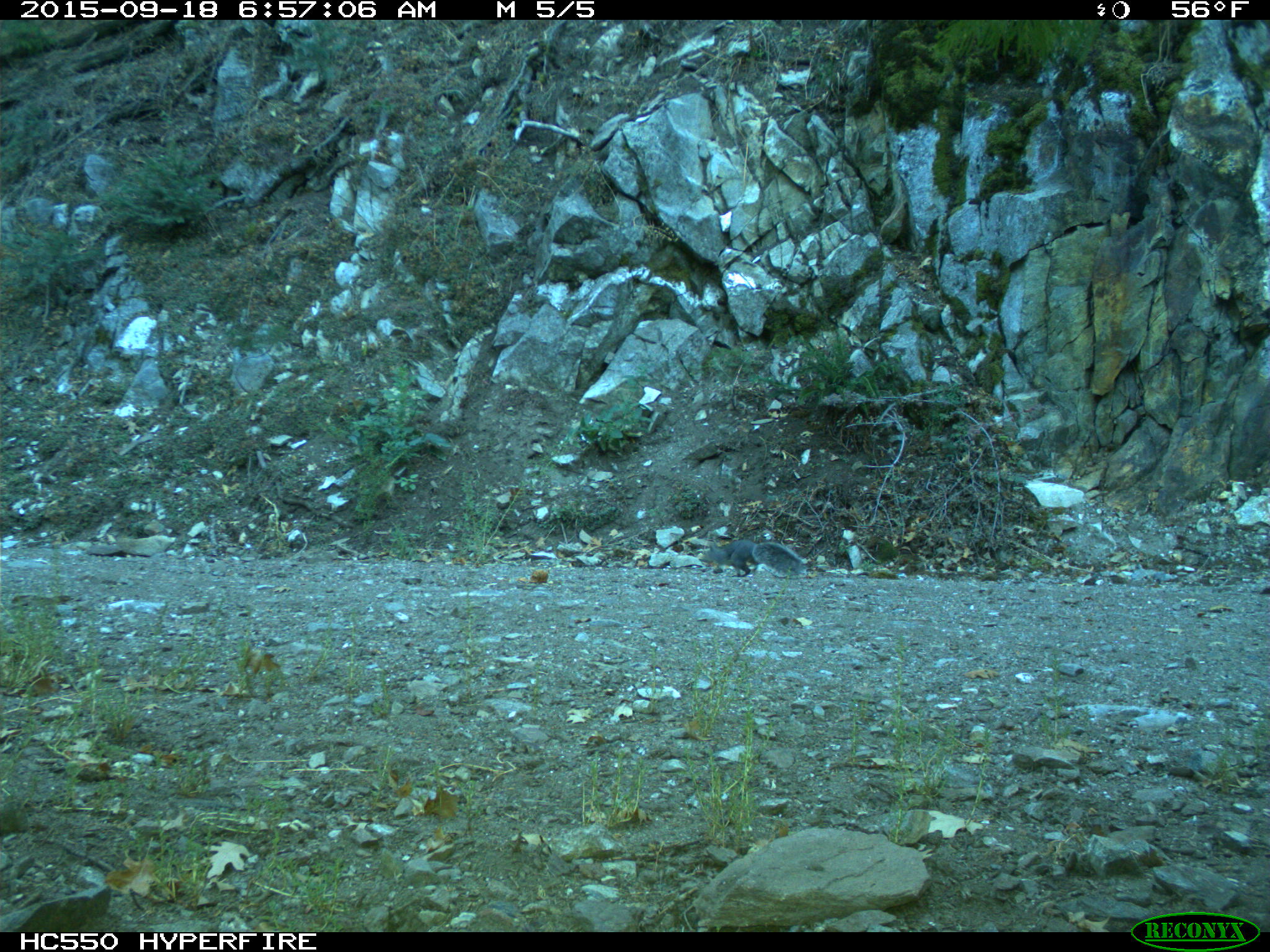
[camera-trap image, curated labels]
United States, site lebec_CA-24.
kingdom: Animalia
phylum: Chordata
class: Mammalia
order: Rodentia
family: Sciuridae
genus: Sciurus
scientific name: Sciurus carolinensis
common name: eastern gray squirrel